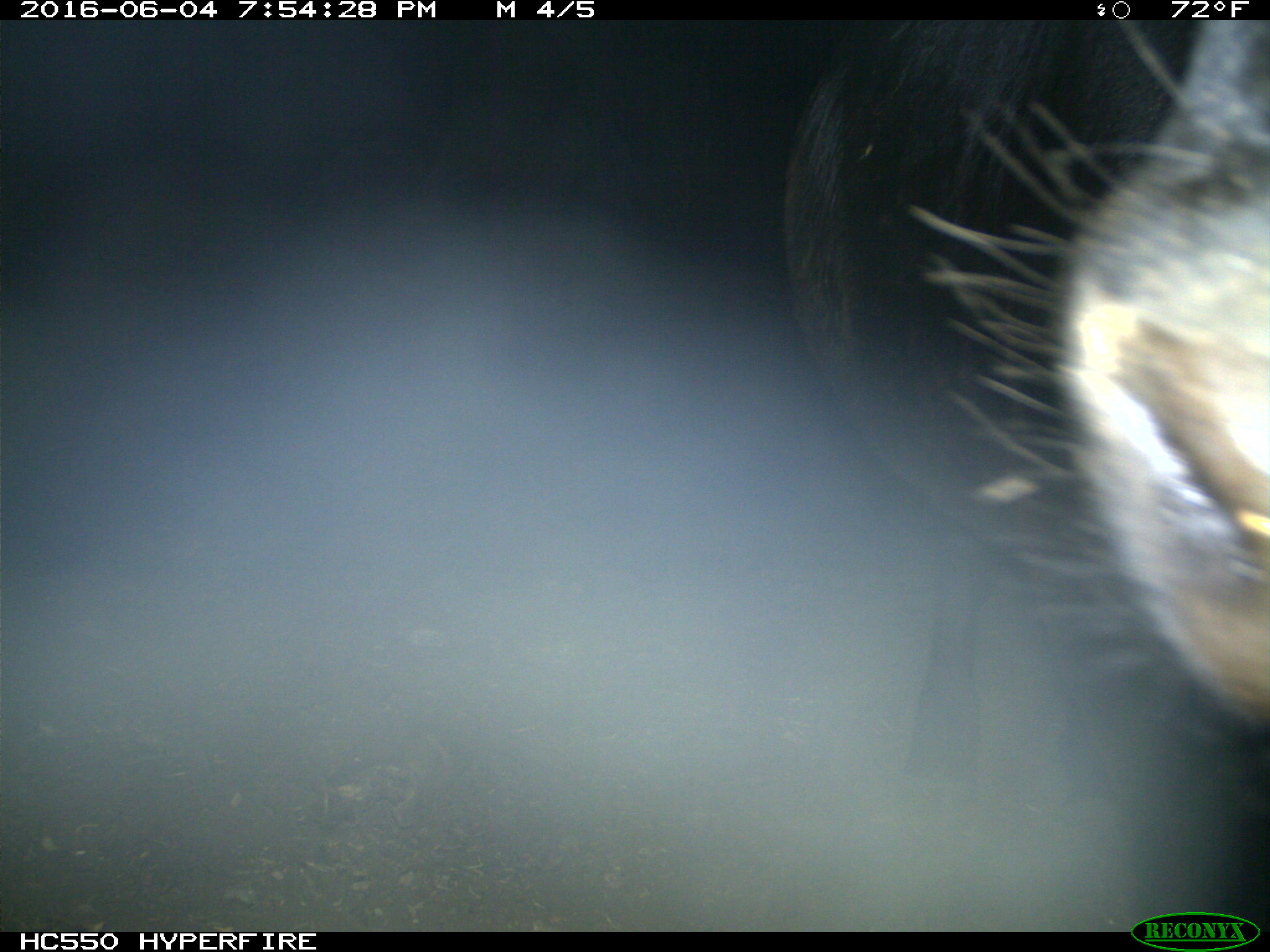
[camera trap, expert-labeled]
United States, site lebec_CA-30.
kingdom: Animalia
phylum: Chordata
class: Mammalia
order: Artiodactyla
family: Bovidae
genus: Bos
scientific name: Bos taurus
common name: domestic cow